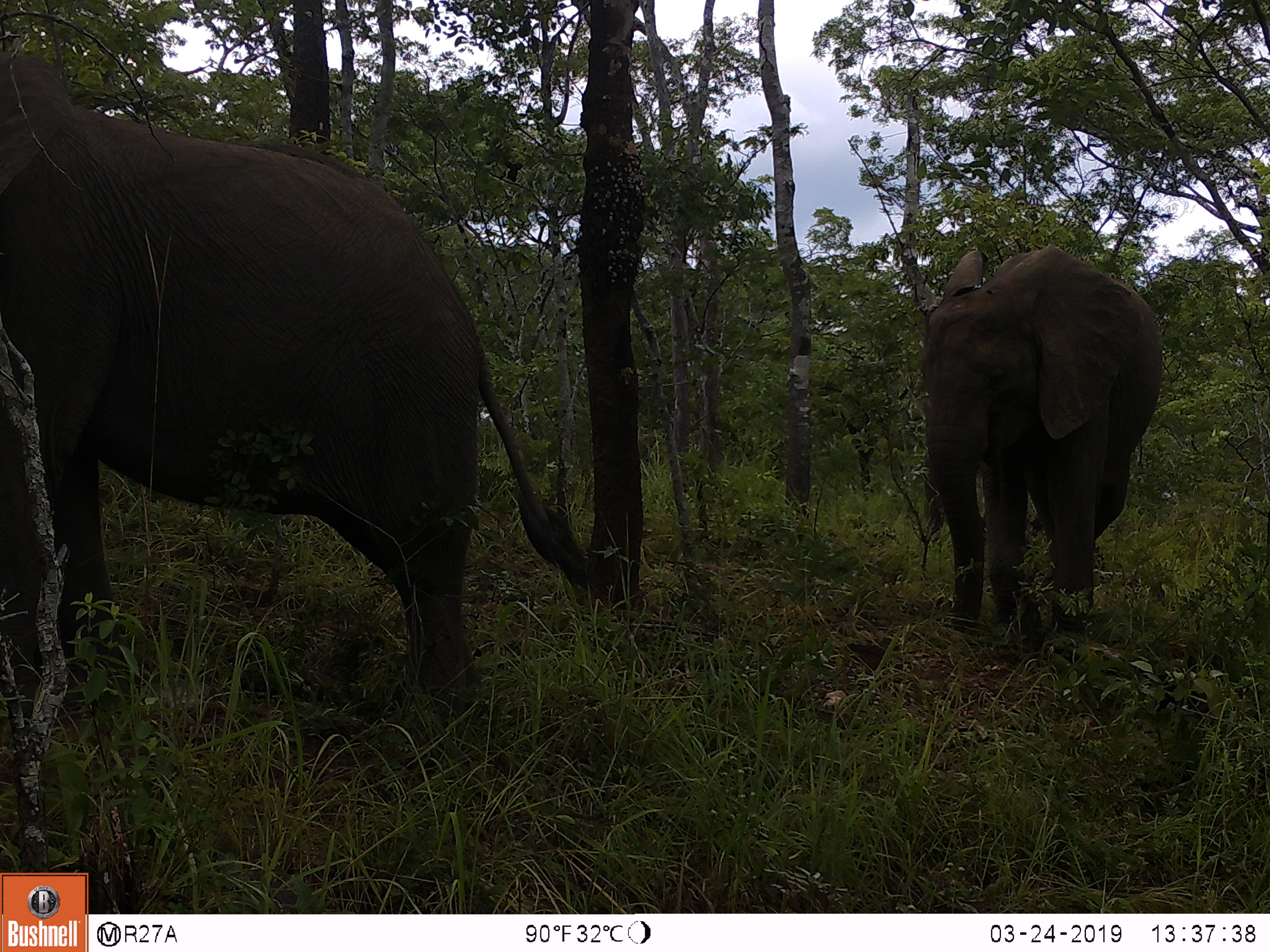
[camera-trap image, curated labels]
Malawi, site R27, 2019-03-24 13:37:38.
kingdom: Animalia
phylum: Chordata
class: Mammalia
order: Proboscidea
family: Elephantidae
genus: Loxodonta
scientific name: Loxodonta africana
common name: african savanna elephant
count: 2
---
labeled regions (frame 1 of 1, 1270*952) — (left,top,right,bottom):
african savanna elephant: (0,44,624,714); (880,235,1175,671)